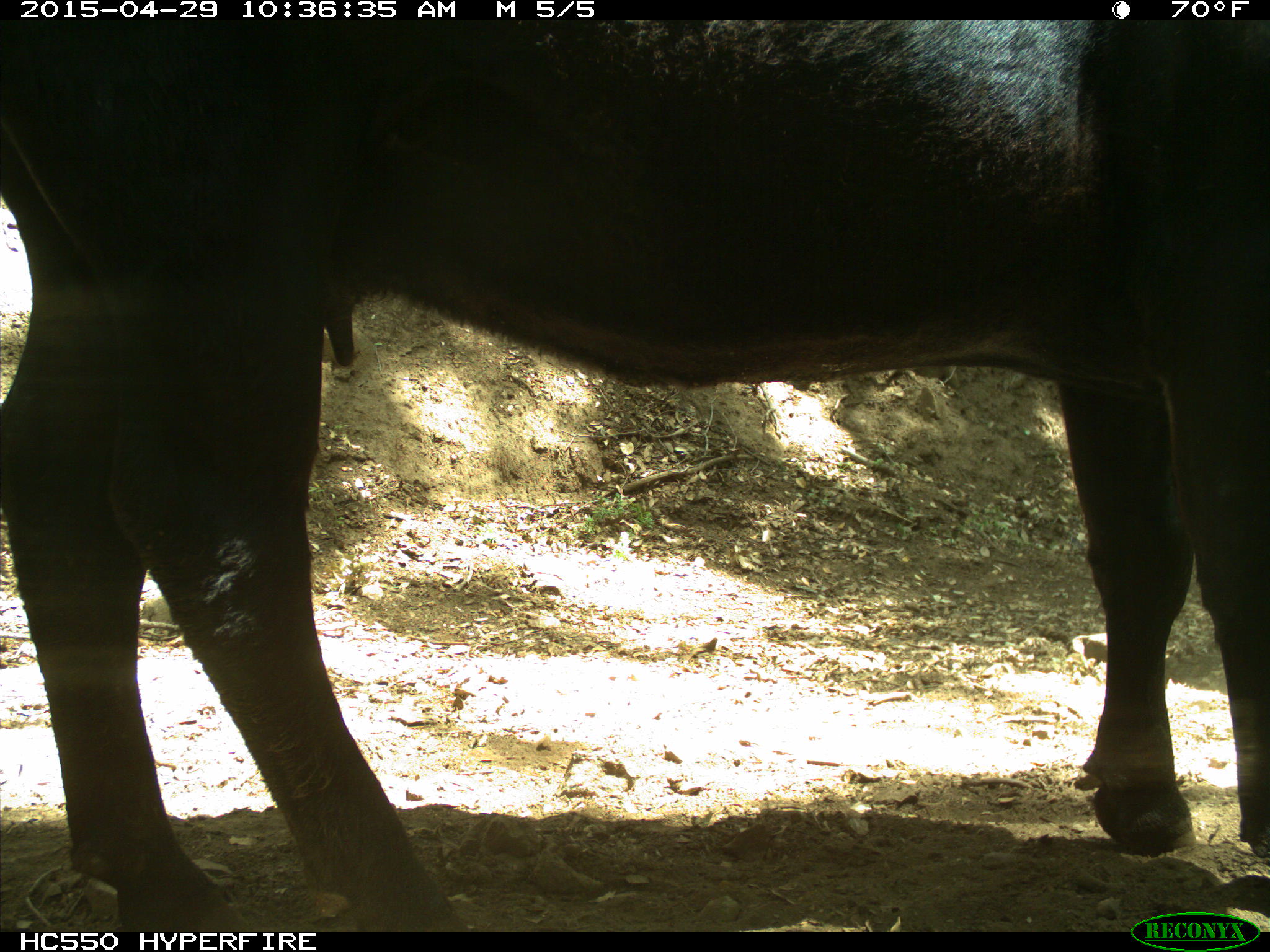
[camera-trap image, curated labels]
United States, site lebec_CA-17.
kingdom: Animalia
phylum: Chordata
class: Mammalia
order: Artiodactyla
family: Bovidae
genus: Bos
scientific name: Bos taurus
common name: domestic cow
Bos taurus (domestic cow).